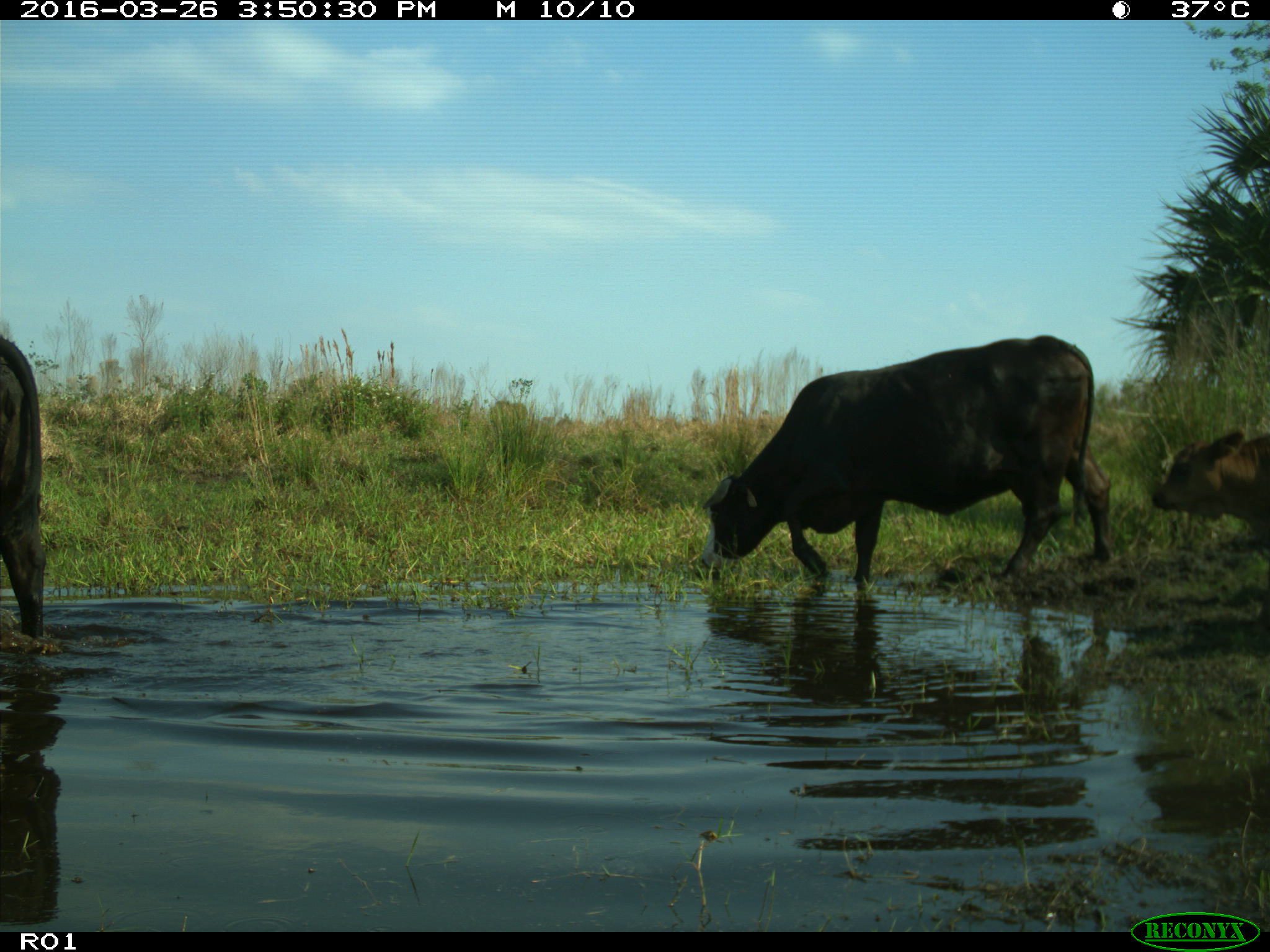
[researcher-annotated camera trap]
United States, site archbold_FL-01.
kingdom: Animalia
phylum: Chordata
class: Mammalia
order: Artiodactyla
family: Bovidae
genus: Bos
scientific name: Bos taurus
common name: domestic cow